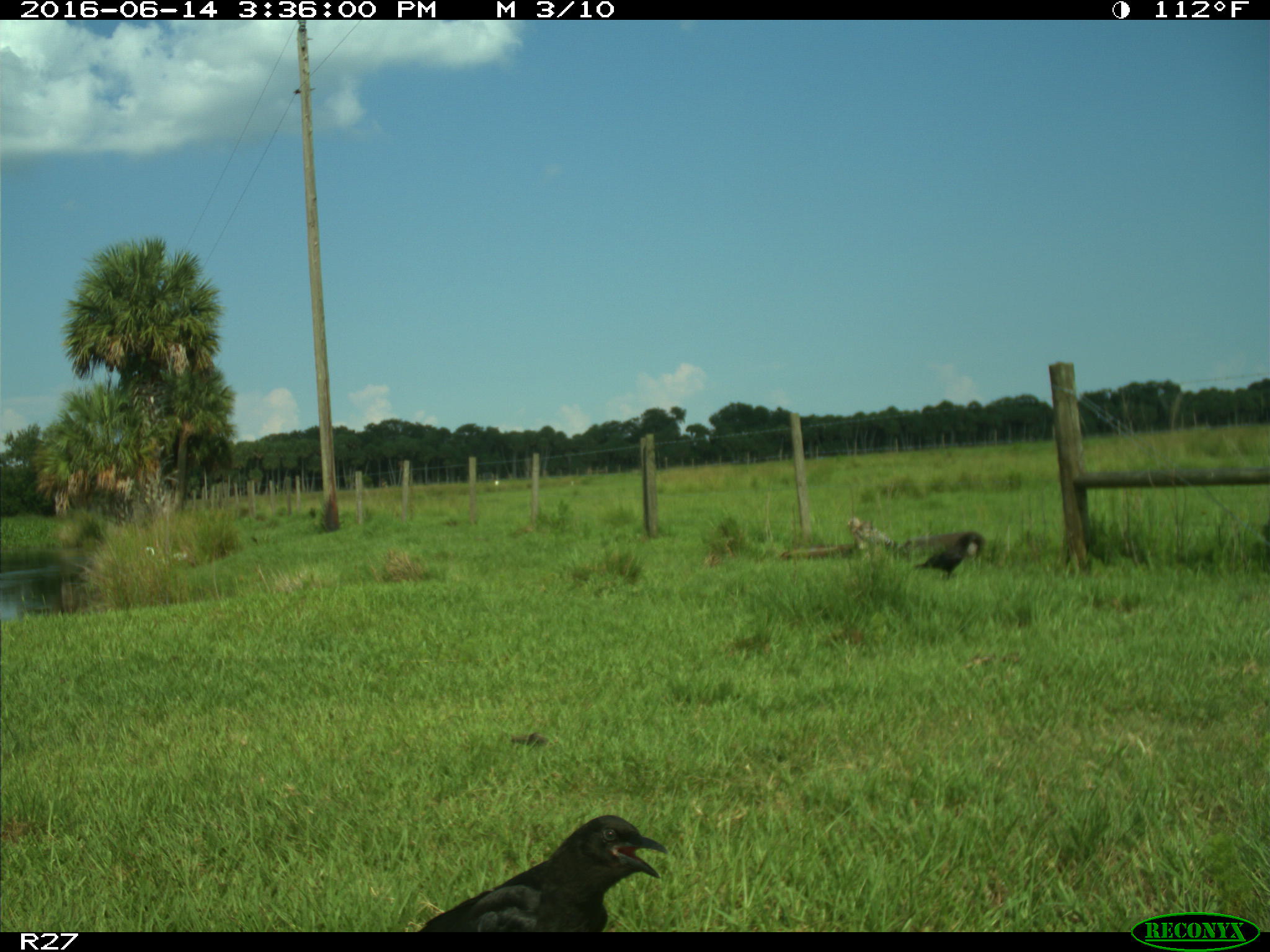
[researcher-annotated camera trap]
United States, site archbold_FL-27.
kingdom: Animalia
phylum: Chordata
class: Aves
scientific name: Aves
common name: birds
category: unidentified bird